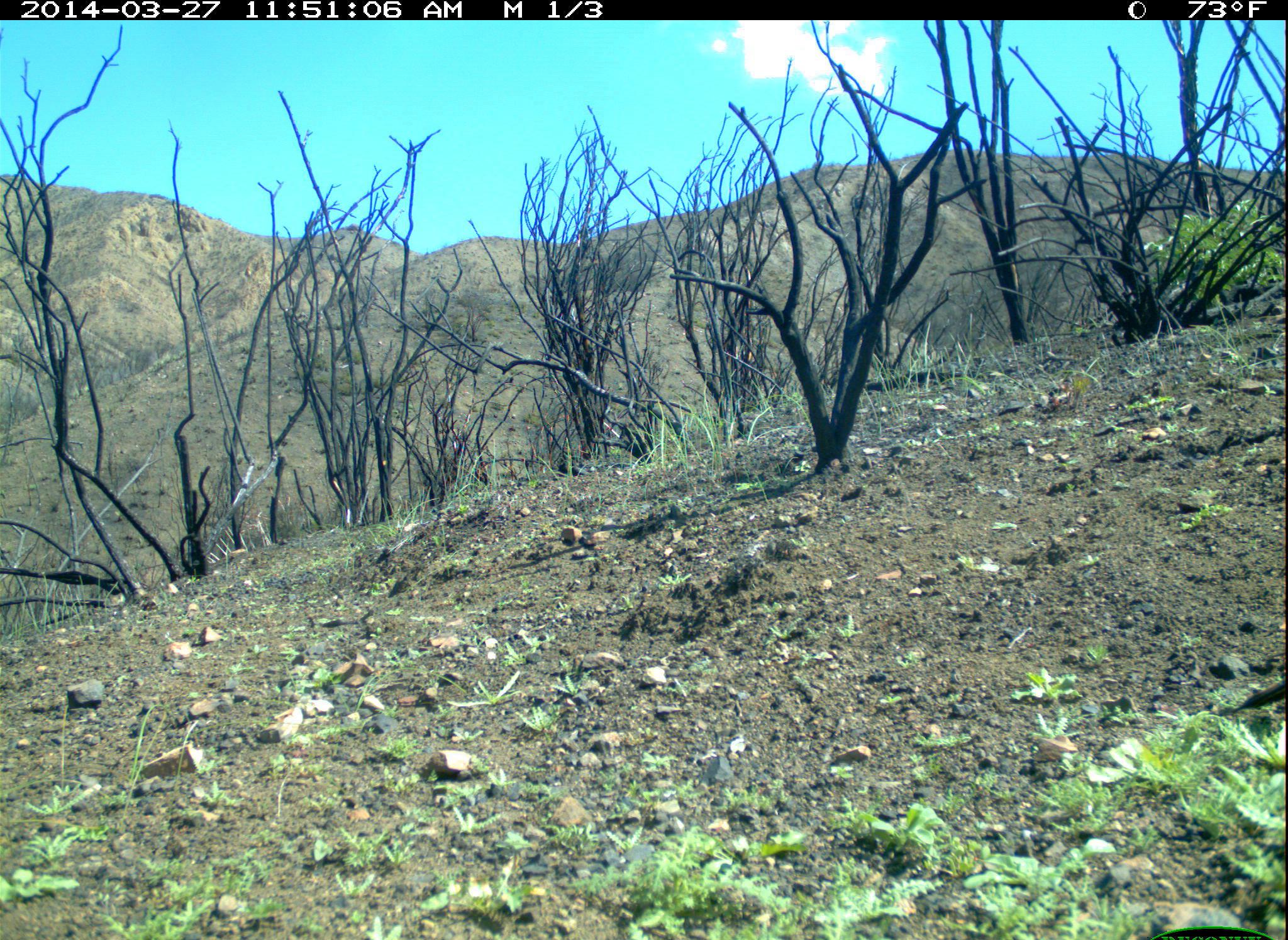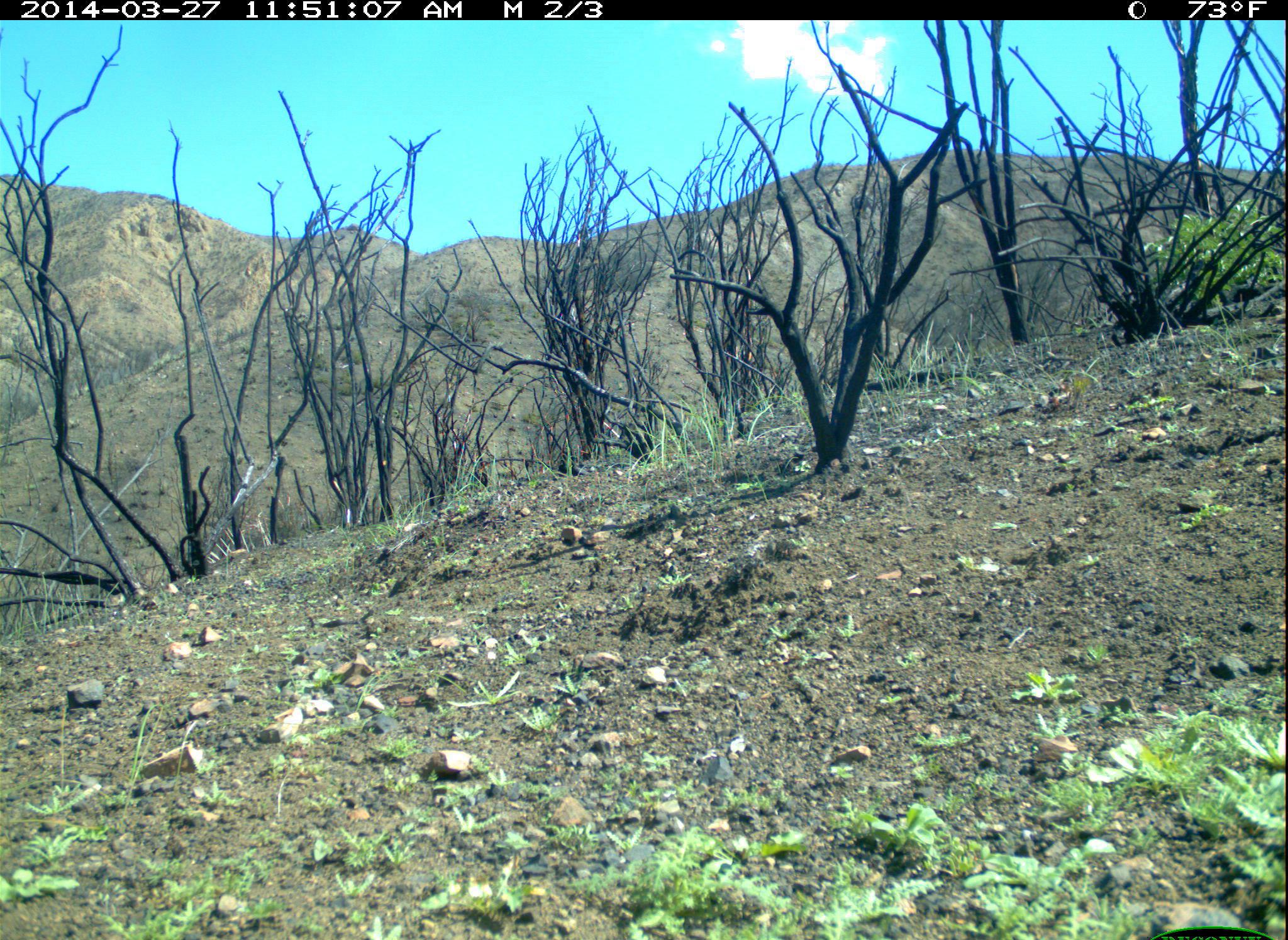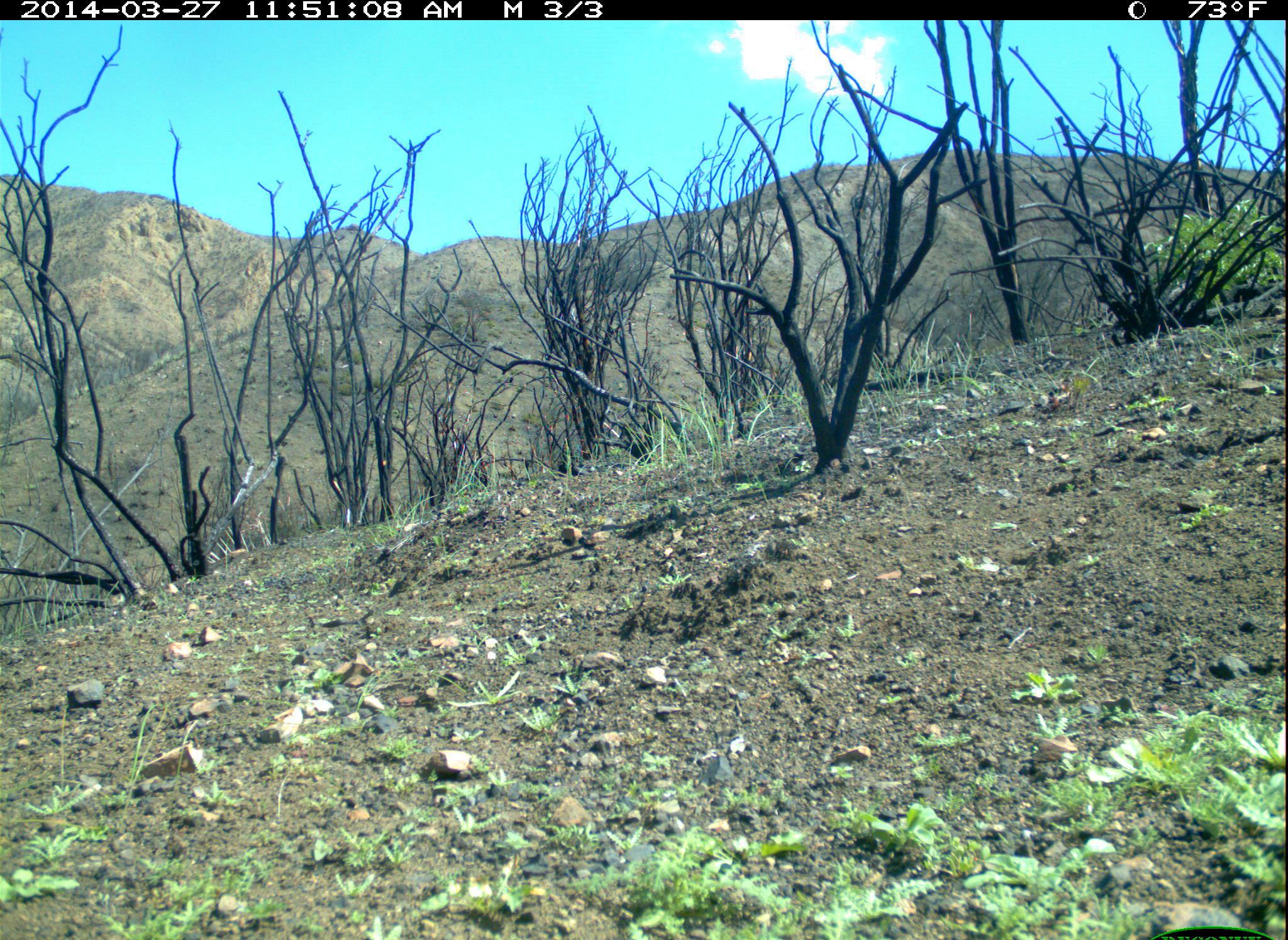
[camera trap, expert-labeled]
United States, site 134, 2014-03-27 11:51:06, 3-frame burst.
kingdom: Animalia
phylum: Chordata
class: Aves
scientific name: Aves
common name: bird